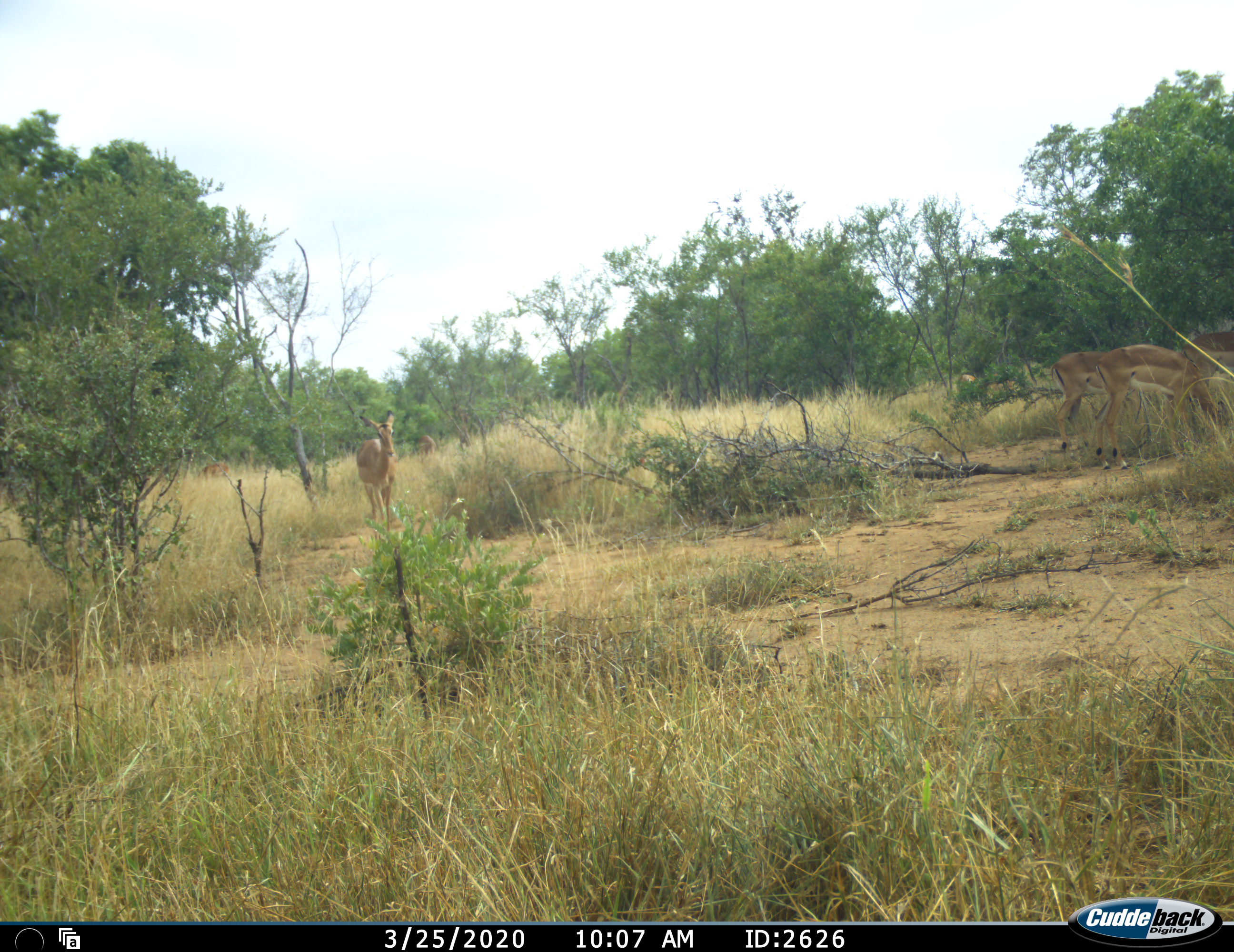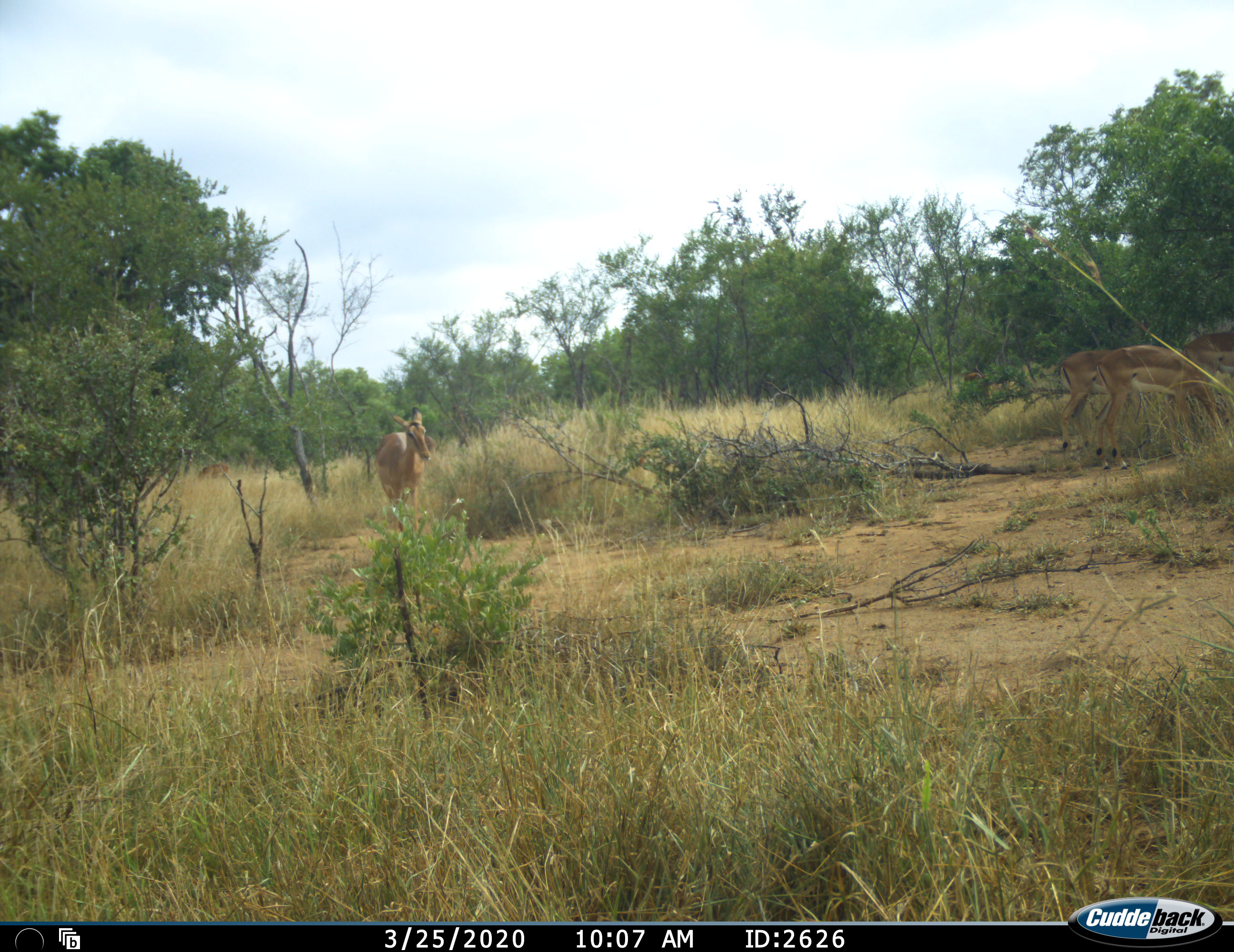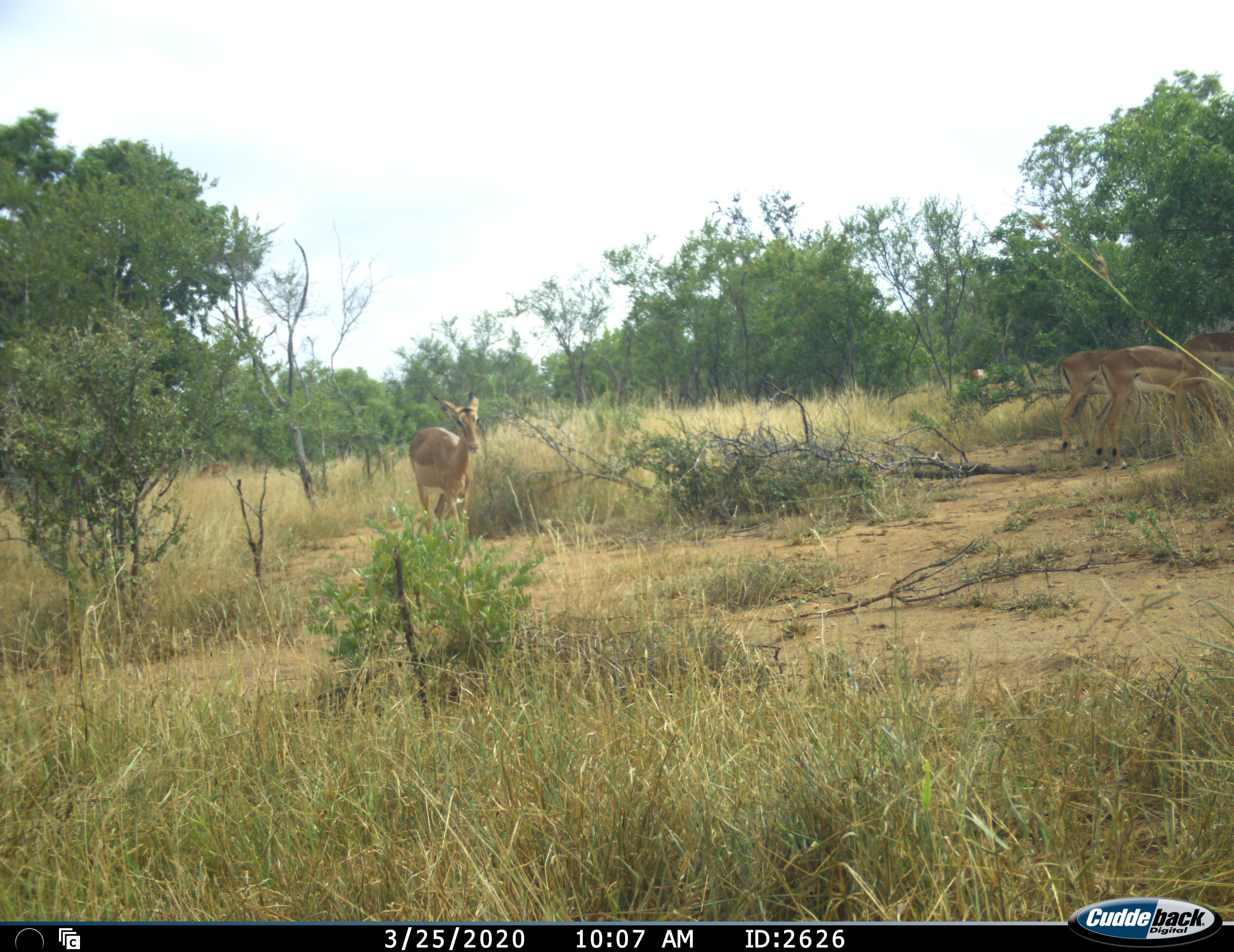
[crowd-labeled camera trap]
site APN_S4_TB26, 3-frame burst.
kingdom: Animalia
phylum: Chordata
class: Mammalia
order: Artiodactyla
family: Bovidae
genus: Aepyceros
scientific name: Aepyceros melampus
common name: impala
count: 4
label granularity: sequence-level